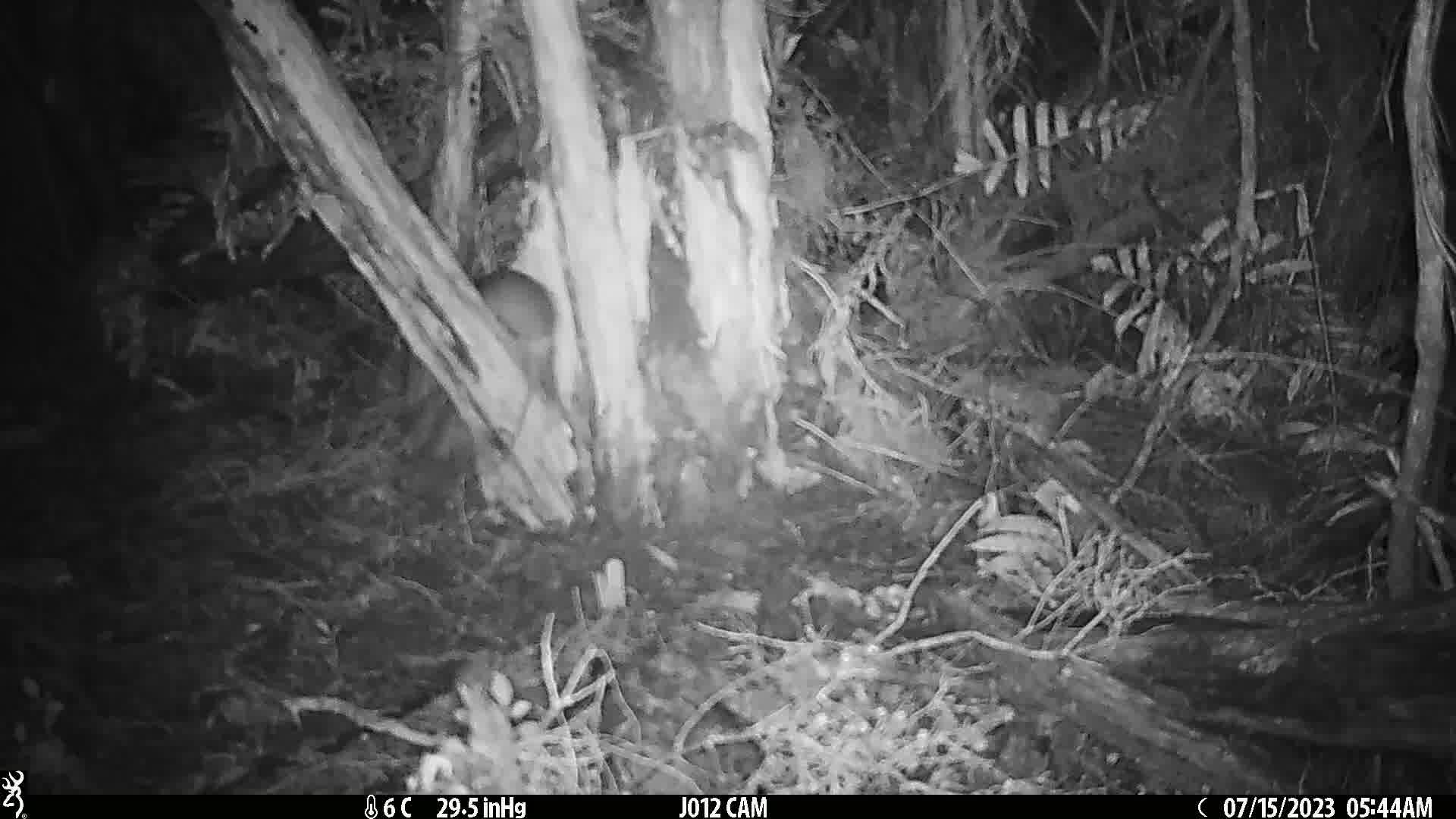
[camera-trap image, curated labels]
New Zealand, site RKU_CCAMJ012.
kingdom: Animalia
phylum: Chordata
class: Mammalia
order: Rodentia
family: Muridae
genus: Rattus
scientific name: Rattus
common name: rat